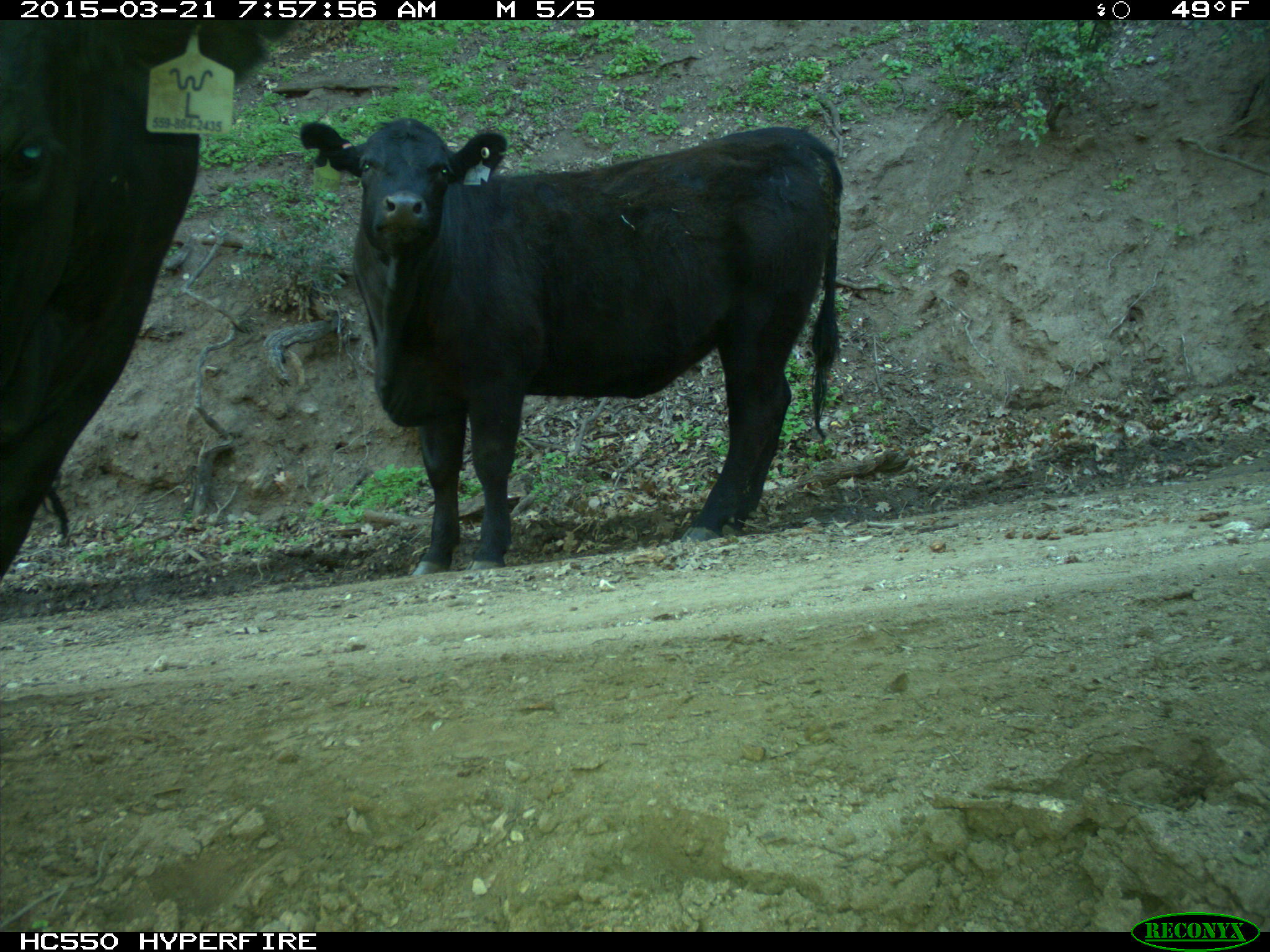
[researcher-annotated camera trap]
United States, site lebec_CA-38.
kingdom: Animalia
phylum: Chordata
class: Mammalia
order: Artiodactyla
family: Bovidae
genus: Bos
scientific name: Bos taurus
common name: domestic cow